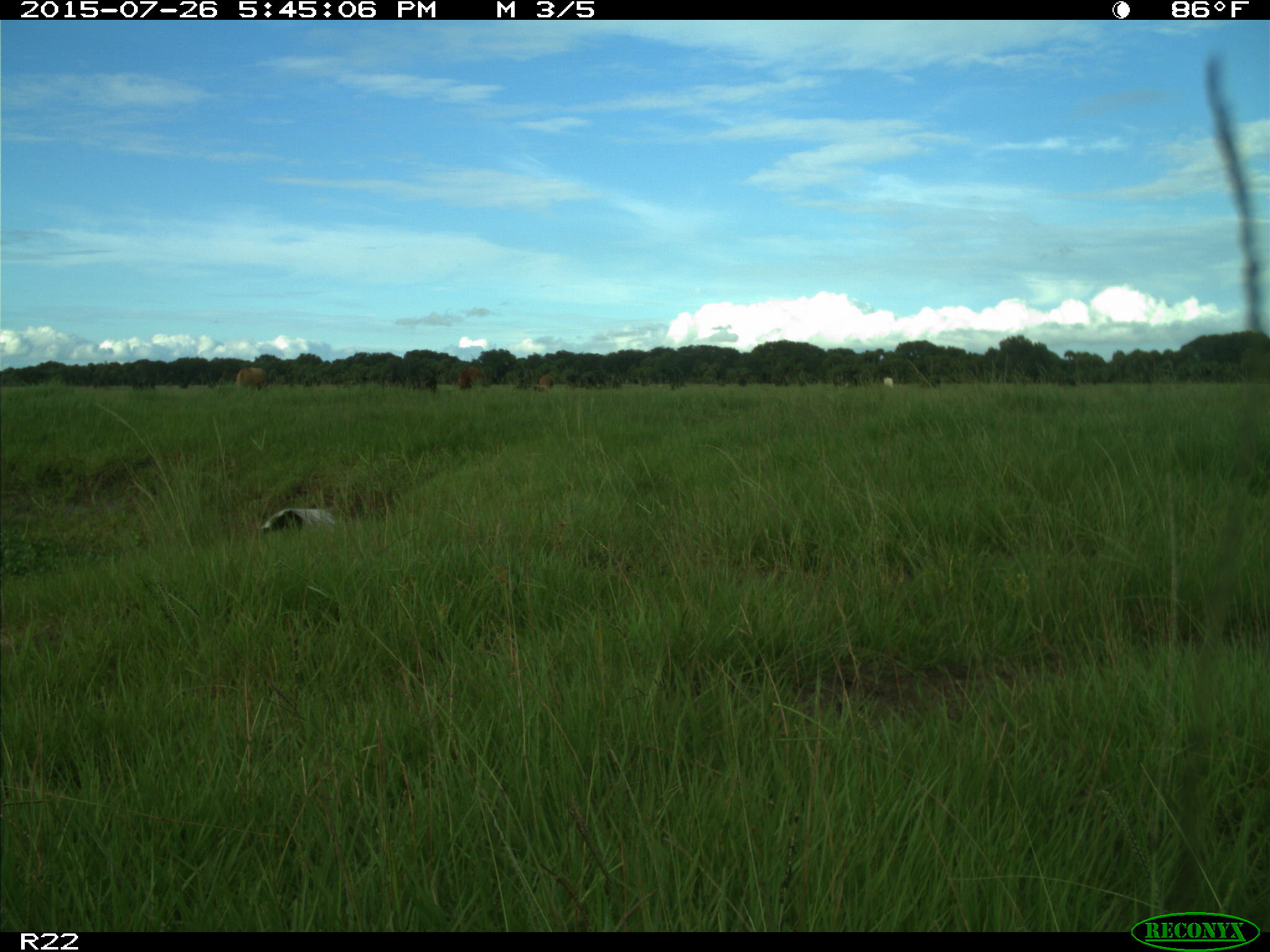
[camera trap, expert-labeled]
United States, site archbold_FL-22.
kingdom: Animalia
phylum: Chordata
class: Mammalia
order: Artiodactyla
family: Bovidae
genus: Bos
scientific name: Bos taurus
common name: domestic cow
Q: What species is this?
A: Bos taurus (domestic cow).